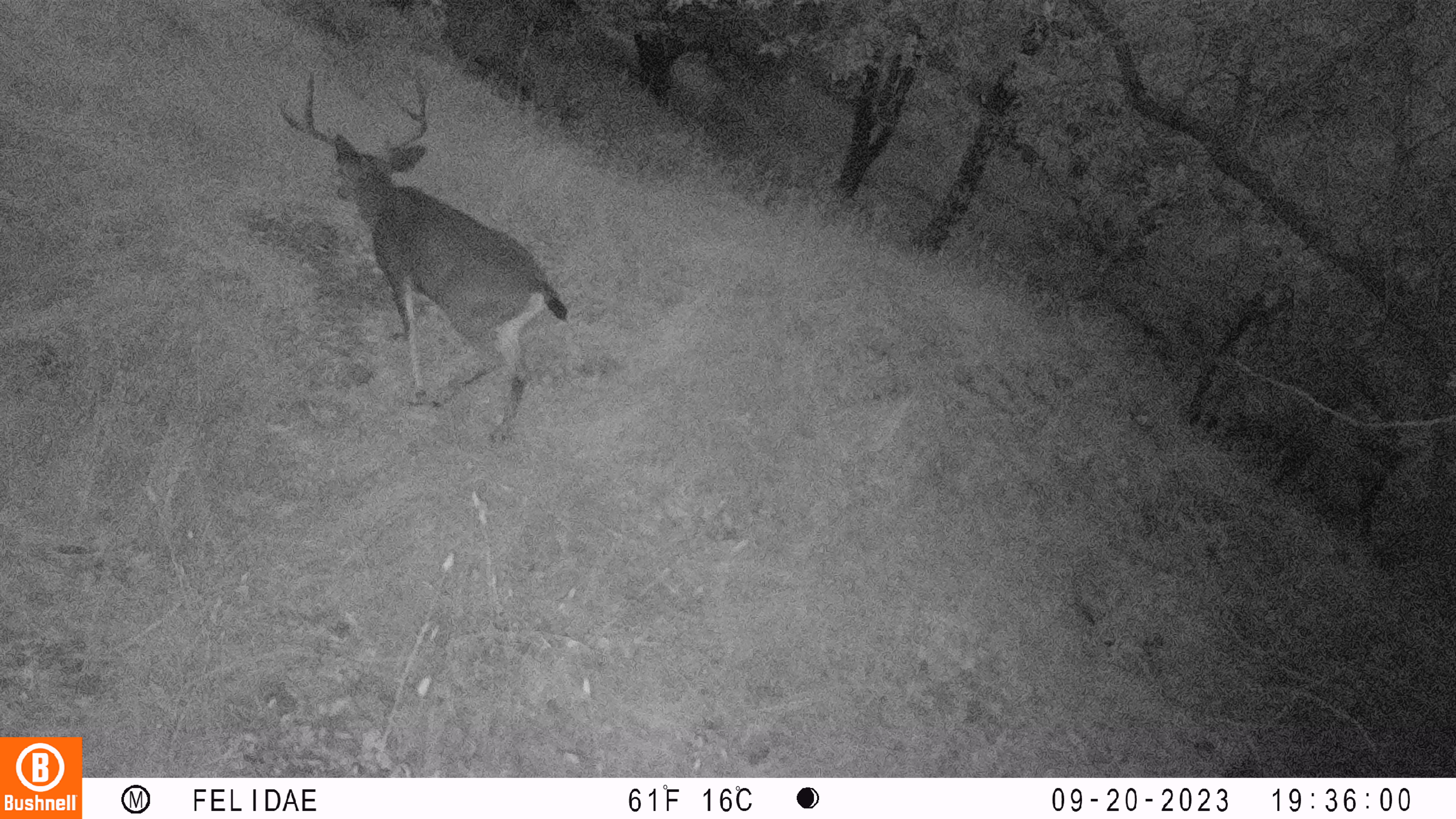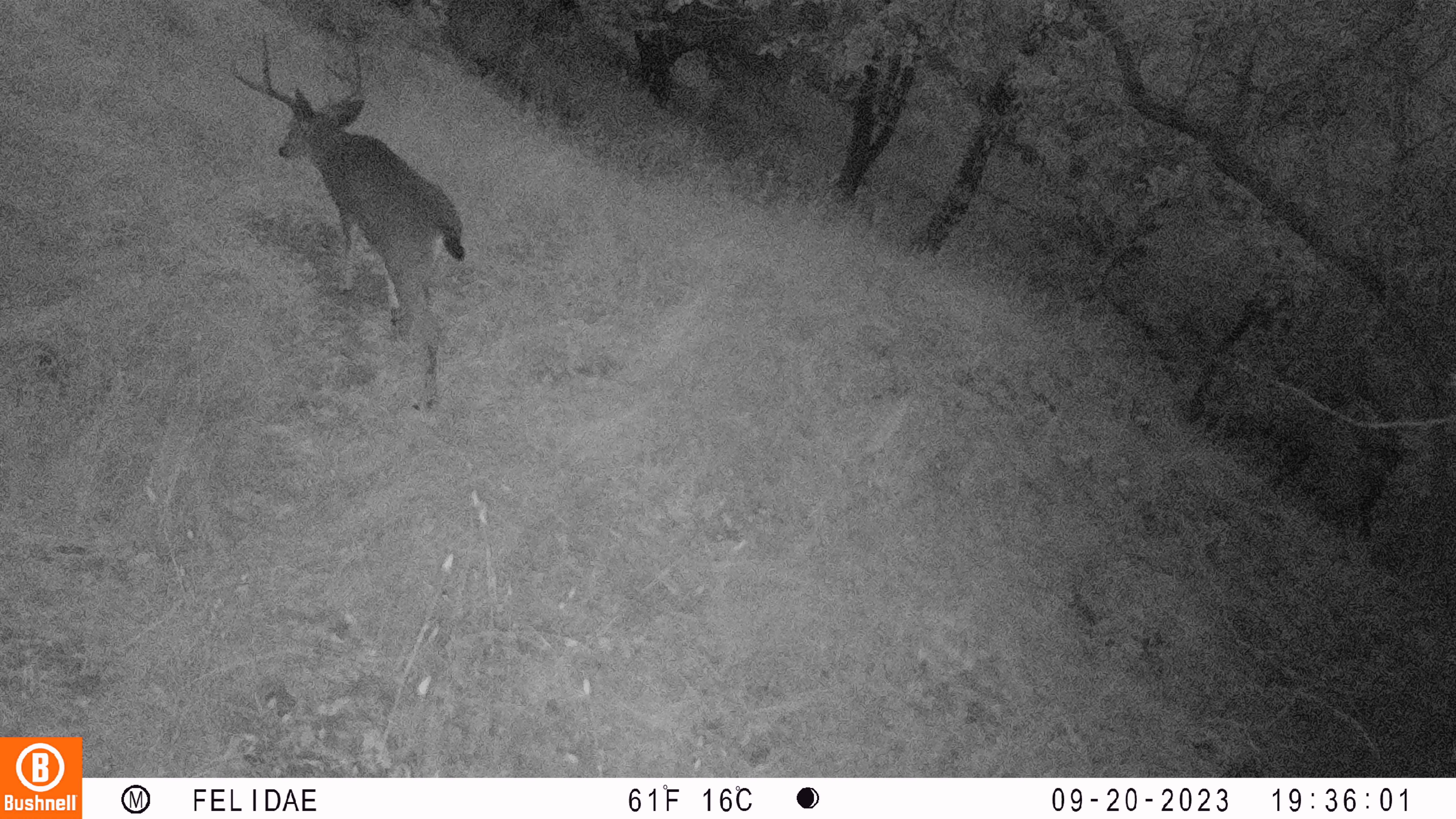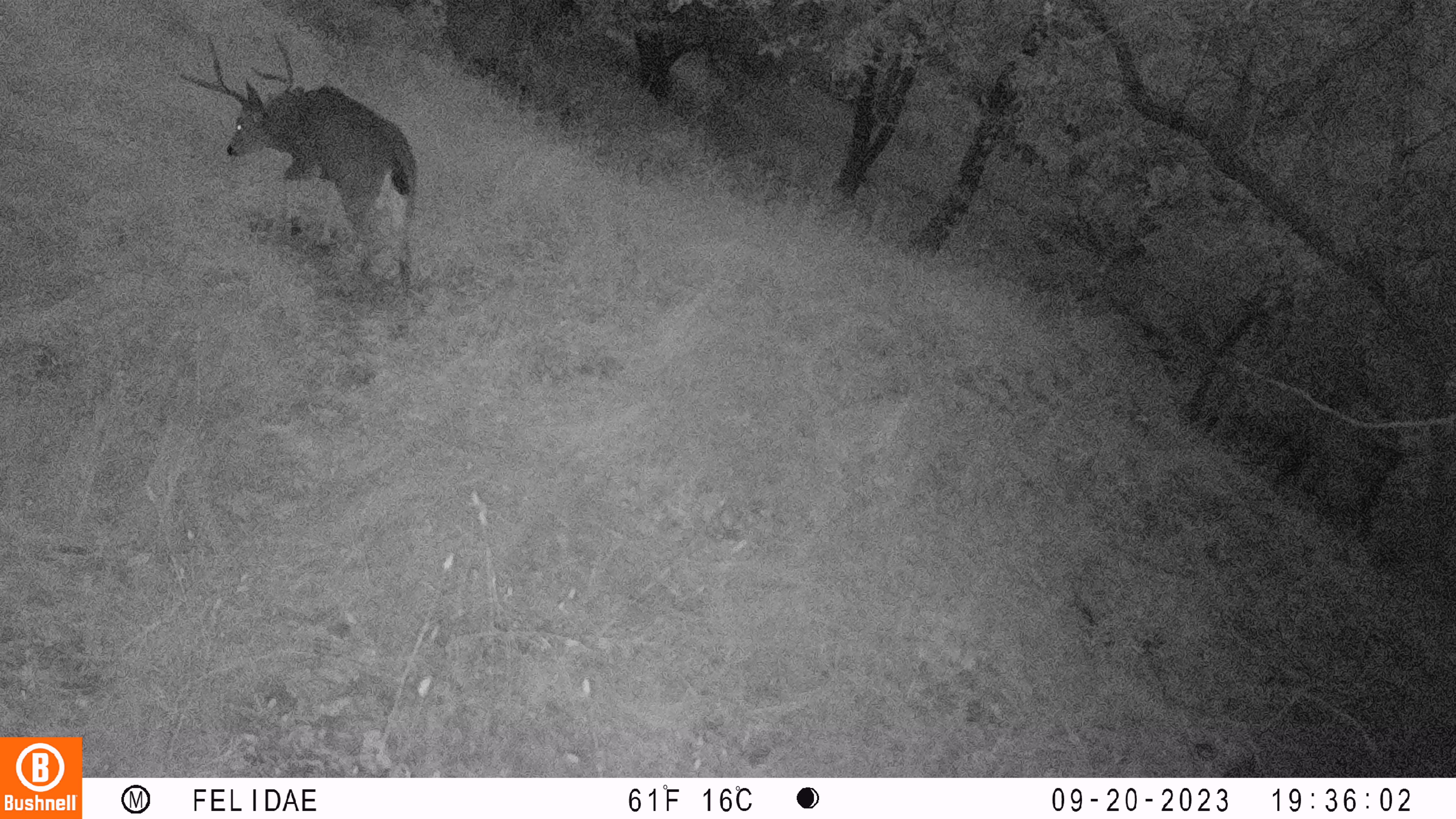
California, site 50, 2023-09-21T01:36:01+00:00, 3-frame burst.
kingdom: Animalia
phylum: Chordata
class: Mammalia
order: Artiodactyla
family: Cervidae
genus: Odocoileus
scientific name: Odocoileus hemionus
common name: mule deer